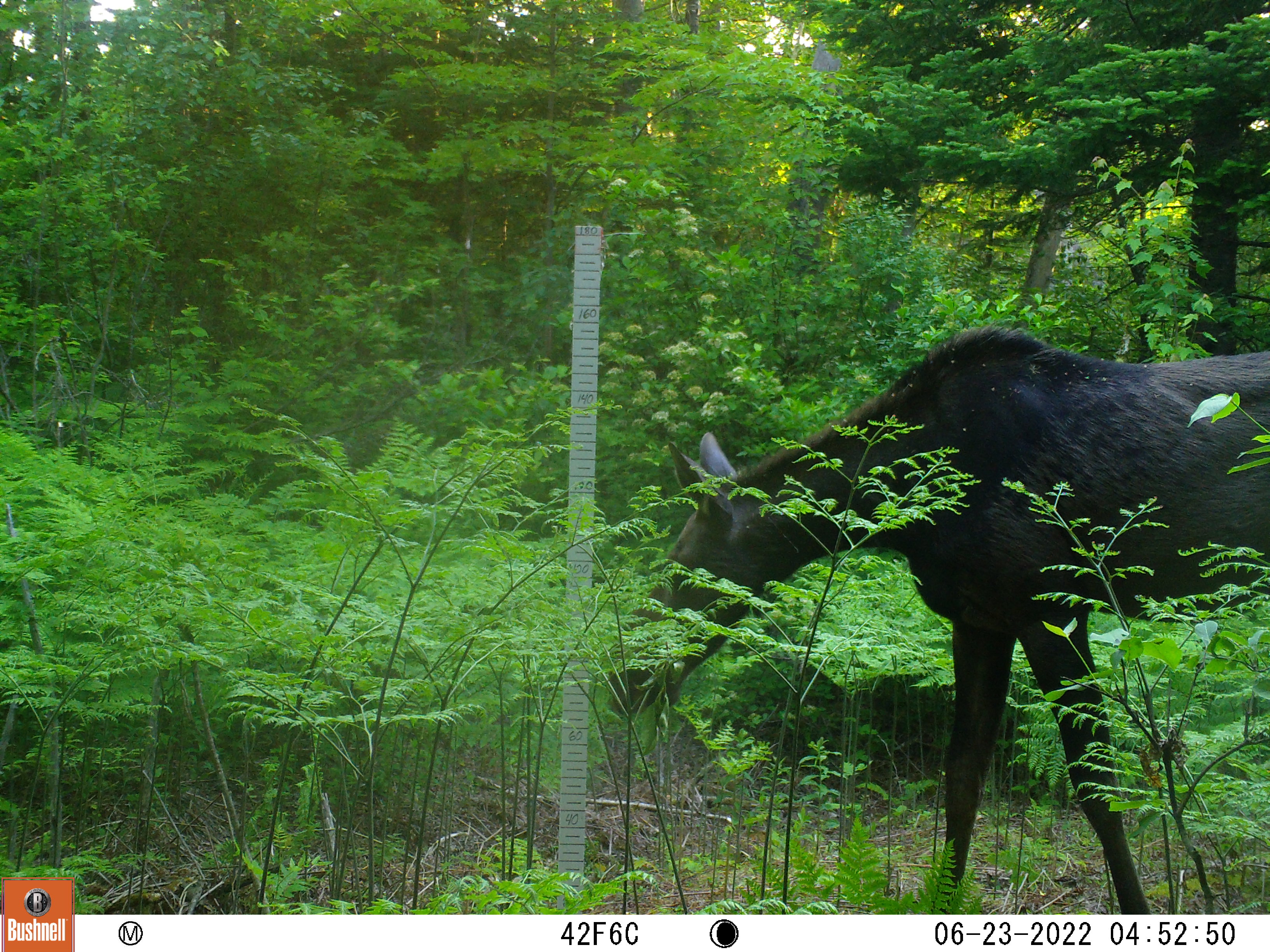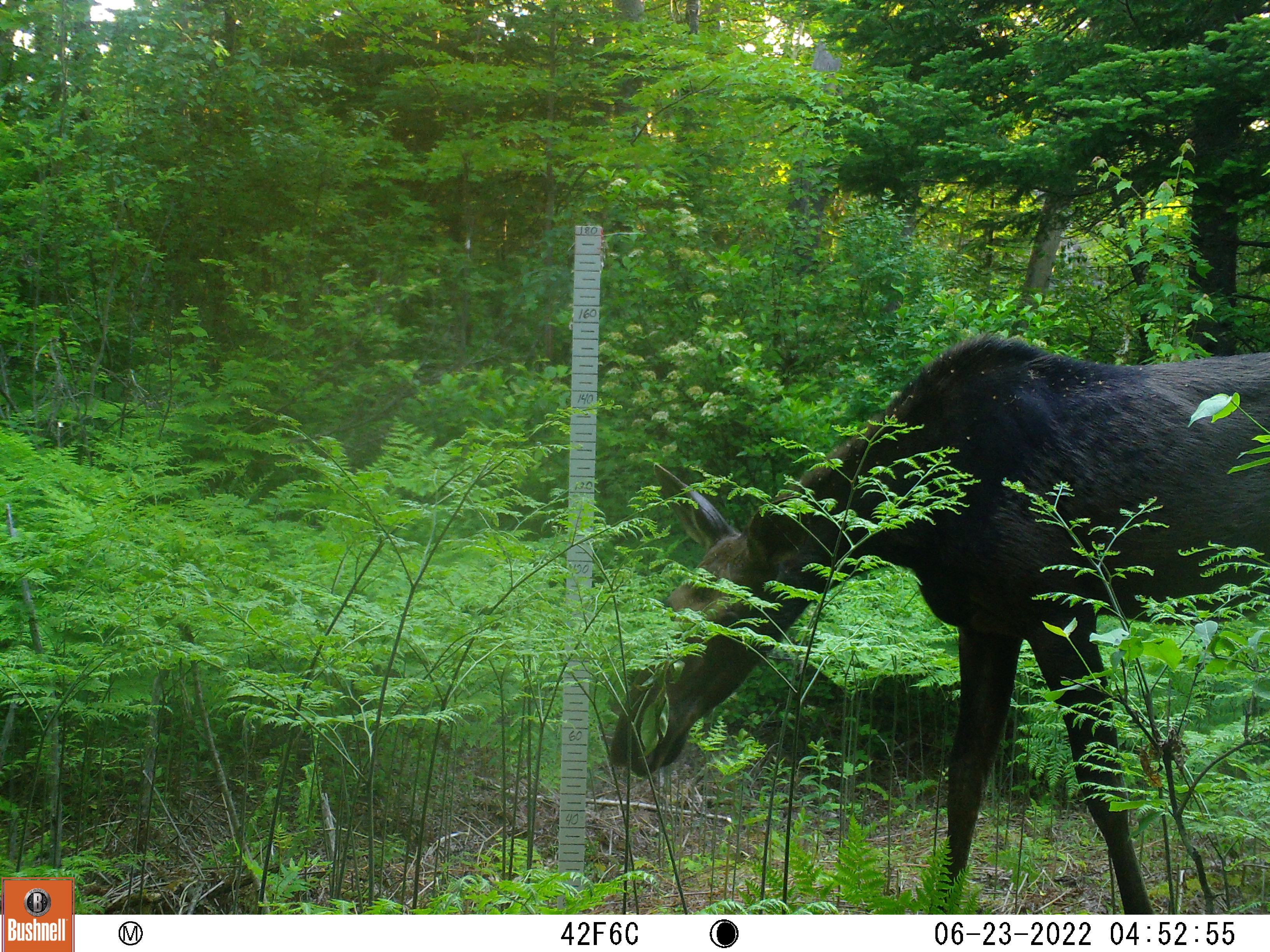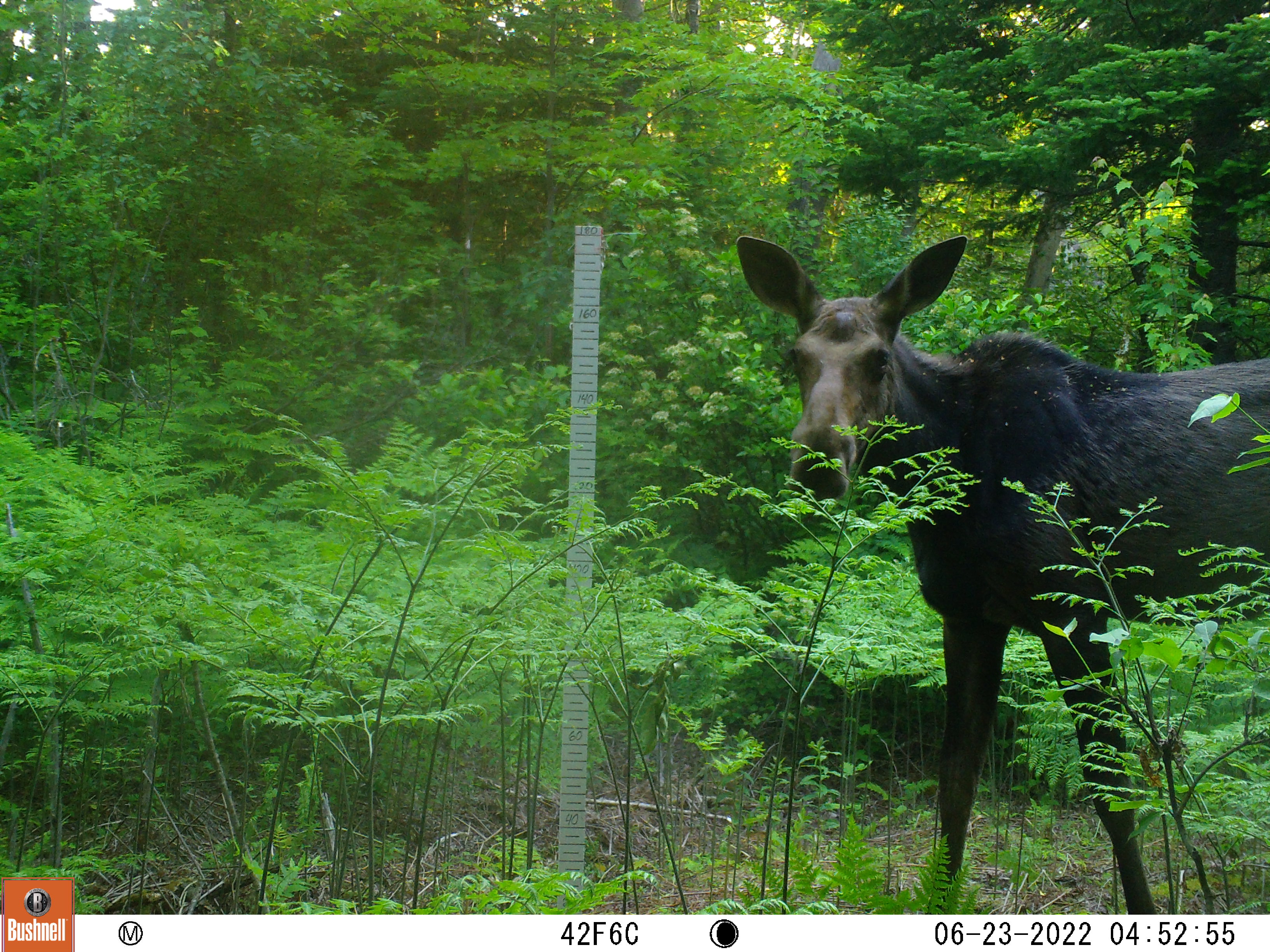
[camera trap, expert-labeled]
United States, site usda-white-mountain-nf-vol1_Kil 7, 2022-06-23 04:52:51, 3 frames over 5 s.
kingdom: Animalia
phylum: Chordata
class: Mammalia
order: Artiodactyla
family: Cervidae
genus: Alces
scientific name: Alces alces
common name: moose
Moose (Alces alces).